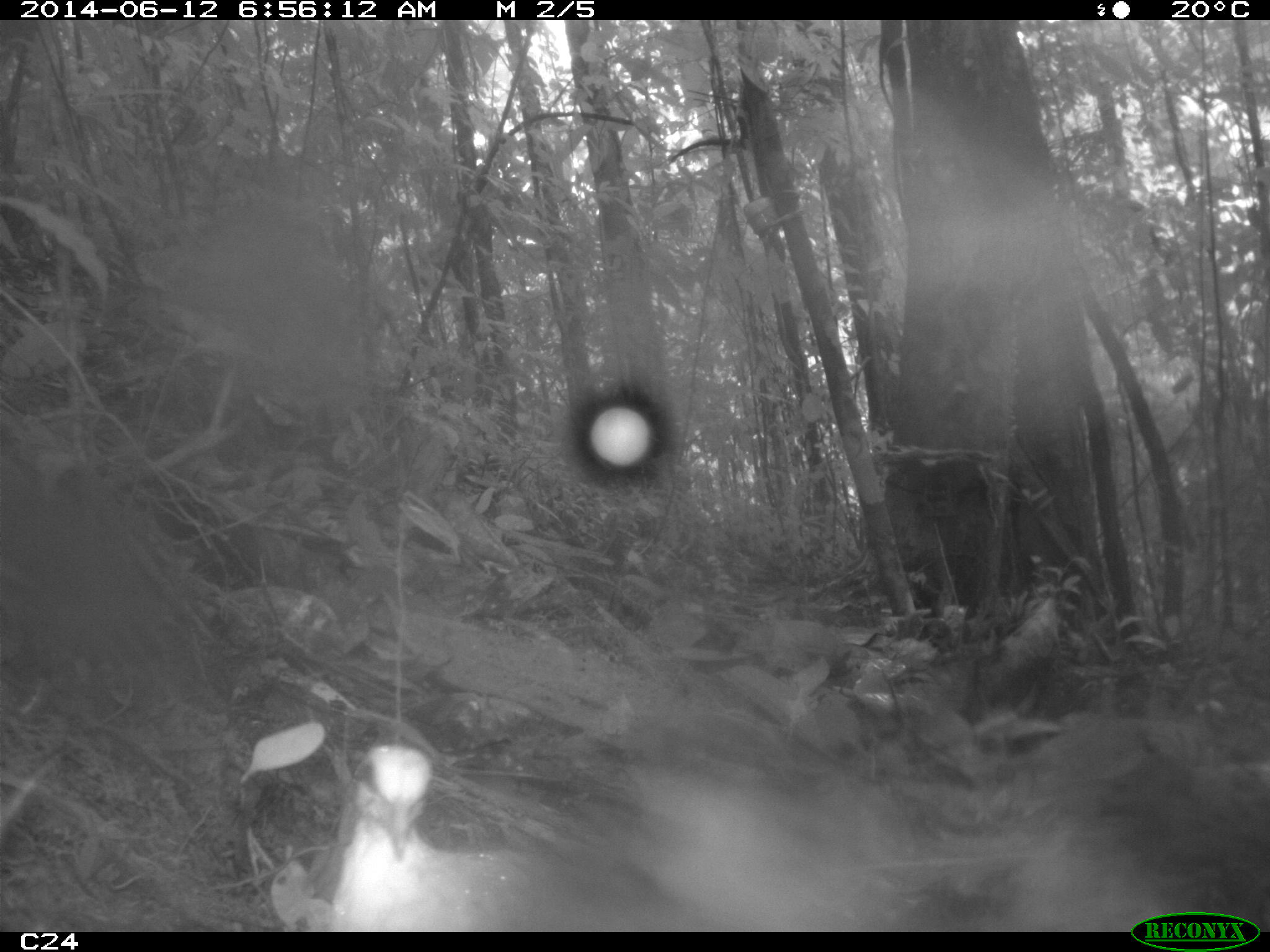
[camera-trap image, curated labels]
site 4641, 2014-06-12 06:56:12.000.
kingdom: Animalia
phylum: Chordata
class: Aves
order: Columbiformes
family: Columbidae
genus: Leptotila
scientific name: Leptotila rufaxilla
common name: gray-fronted dove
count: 1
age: adult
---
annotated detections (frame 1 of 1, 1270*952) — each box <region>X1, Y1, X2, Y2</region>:
leptotila rufaxilla: <region>329, 746, 569, 930</region>